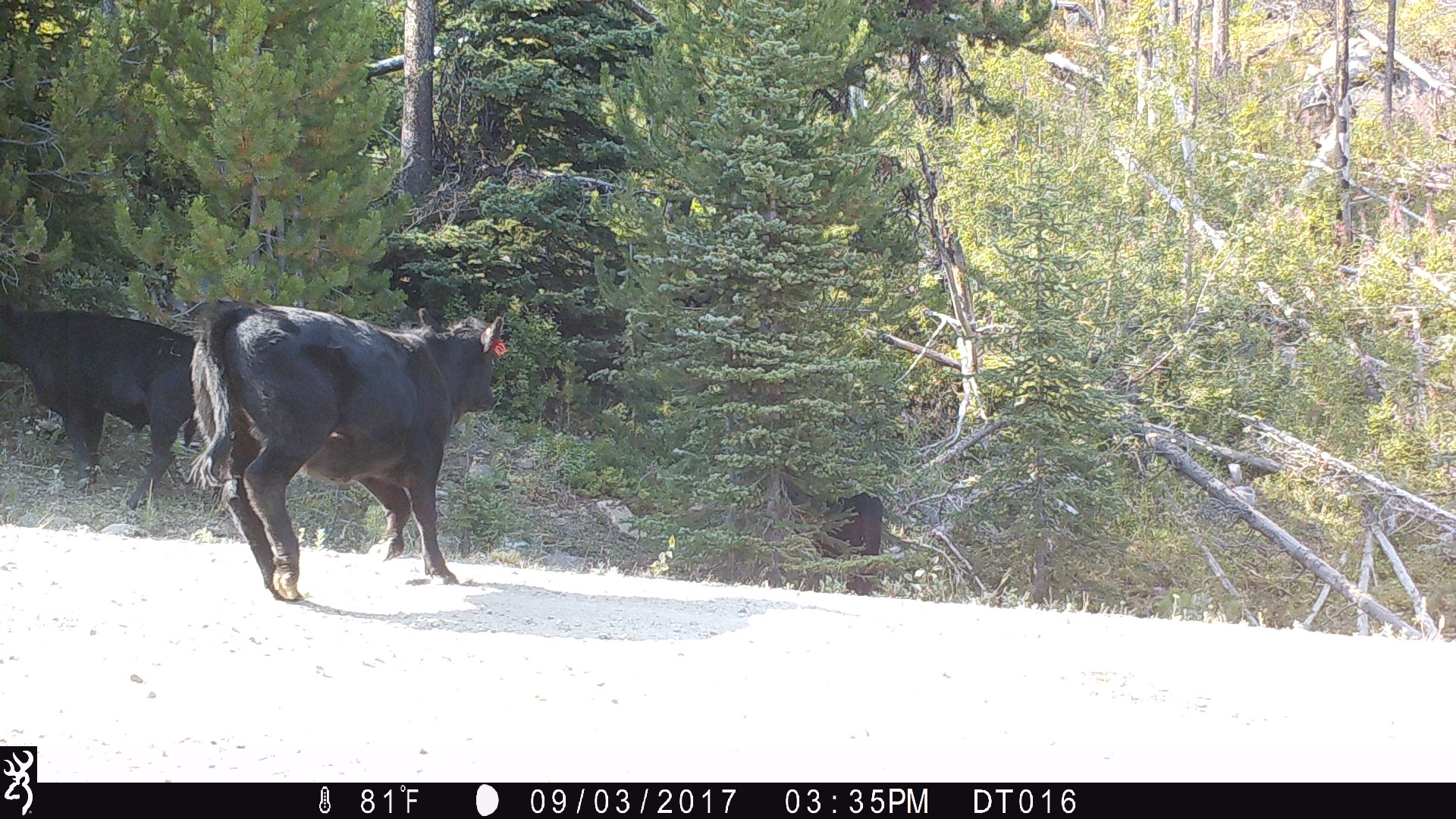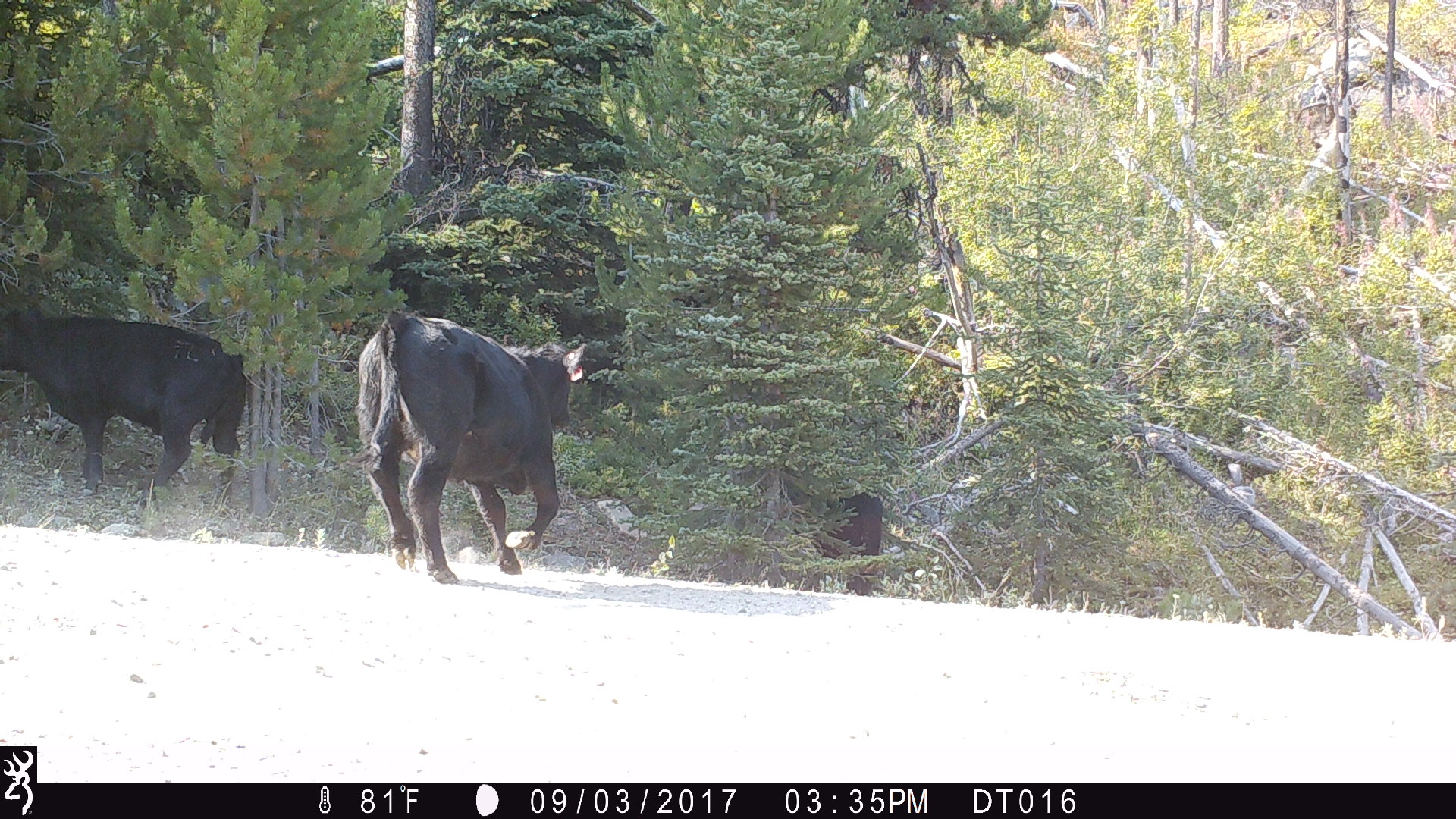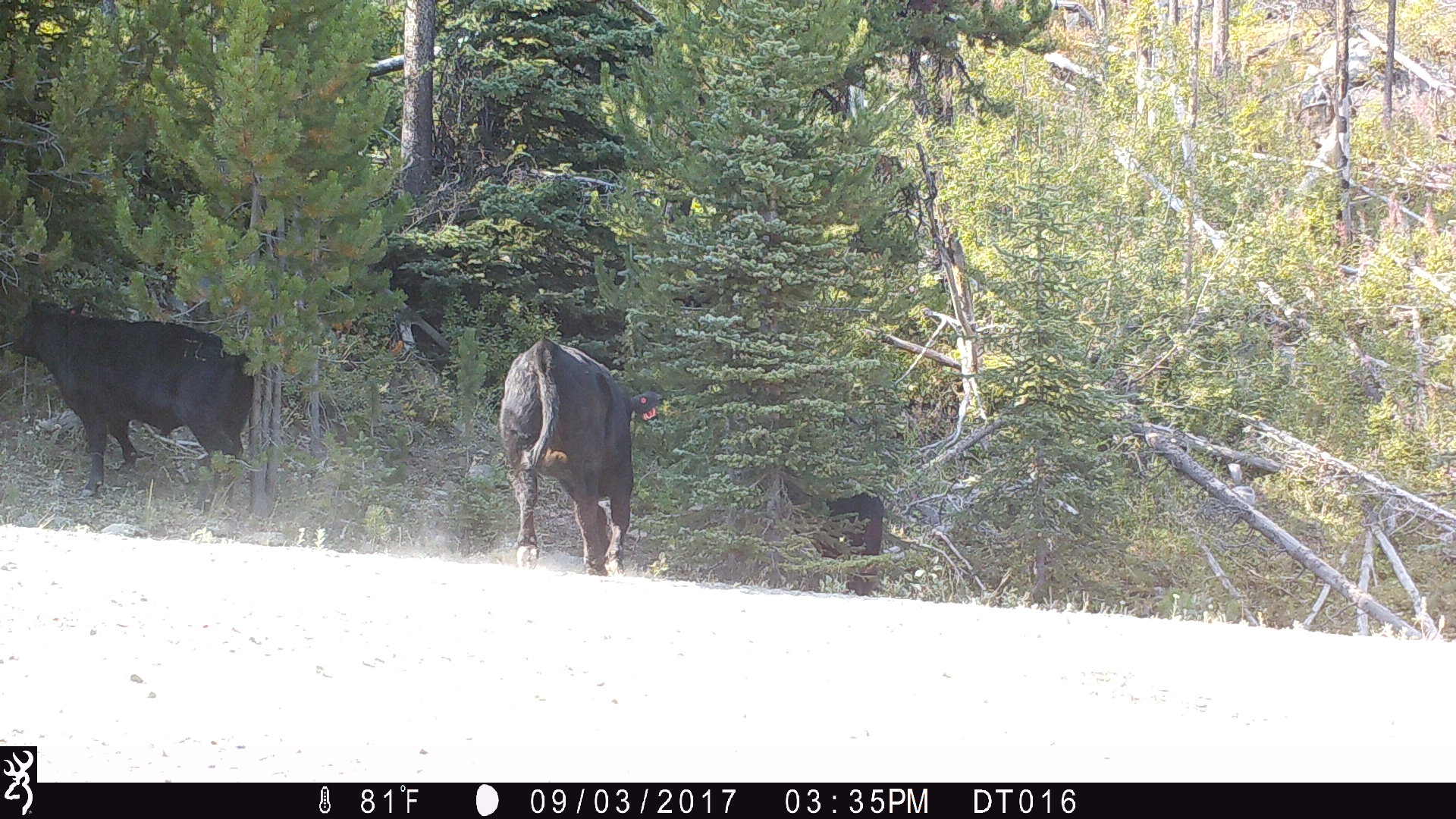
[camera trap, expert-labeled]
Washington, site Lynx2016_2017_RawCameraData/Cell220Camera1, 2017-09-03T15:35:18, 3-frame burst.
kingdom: Animalia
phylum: Chordata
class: Mammalia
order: Artiodactyla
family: Bovidae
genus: Bos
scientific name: Bos taurus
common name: domestic cattle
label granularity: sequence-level